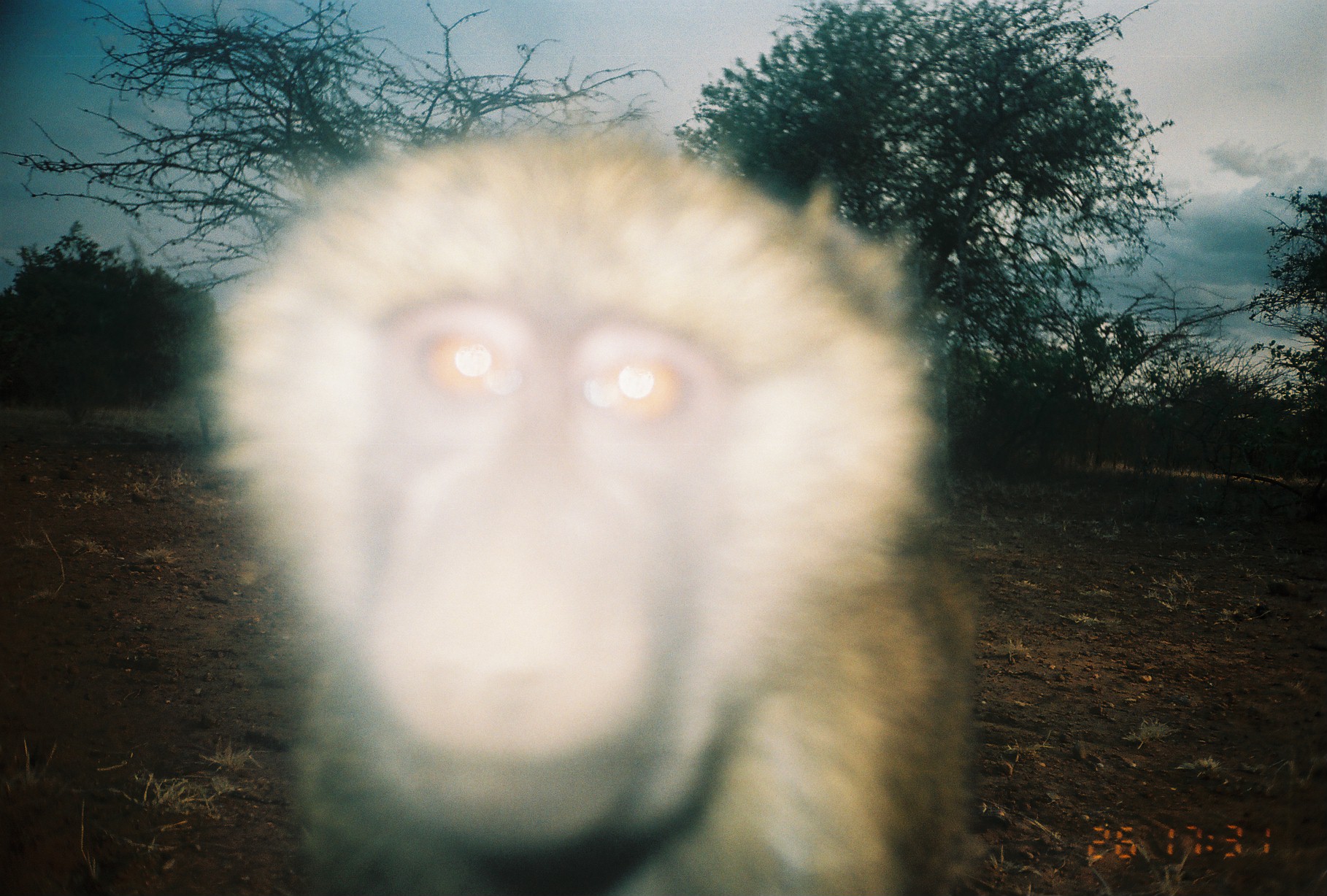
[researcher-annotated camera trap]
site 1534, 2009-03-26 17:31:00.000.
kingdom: Animalia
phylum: Chordata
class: Mammalia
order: Primates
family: Cercopithecidae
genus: Papio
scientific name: Papio anubis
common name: olive baboon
Papio anubis (olive baboon), count 1.